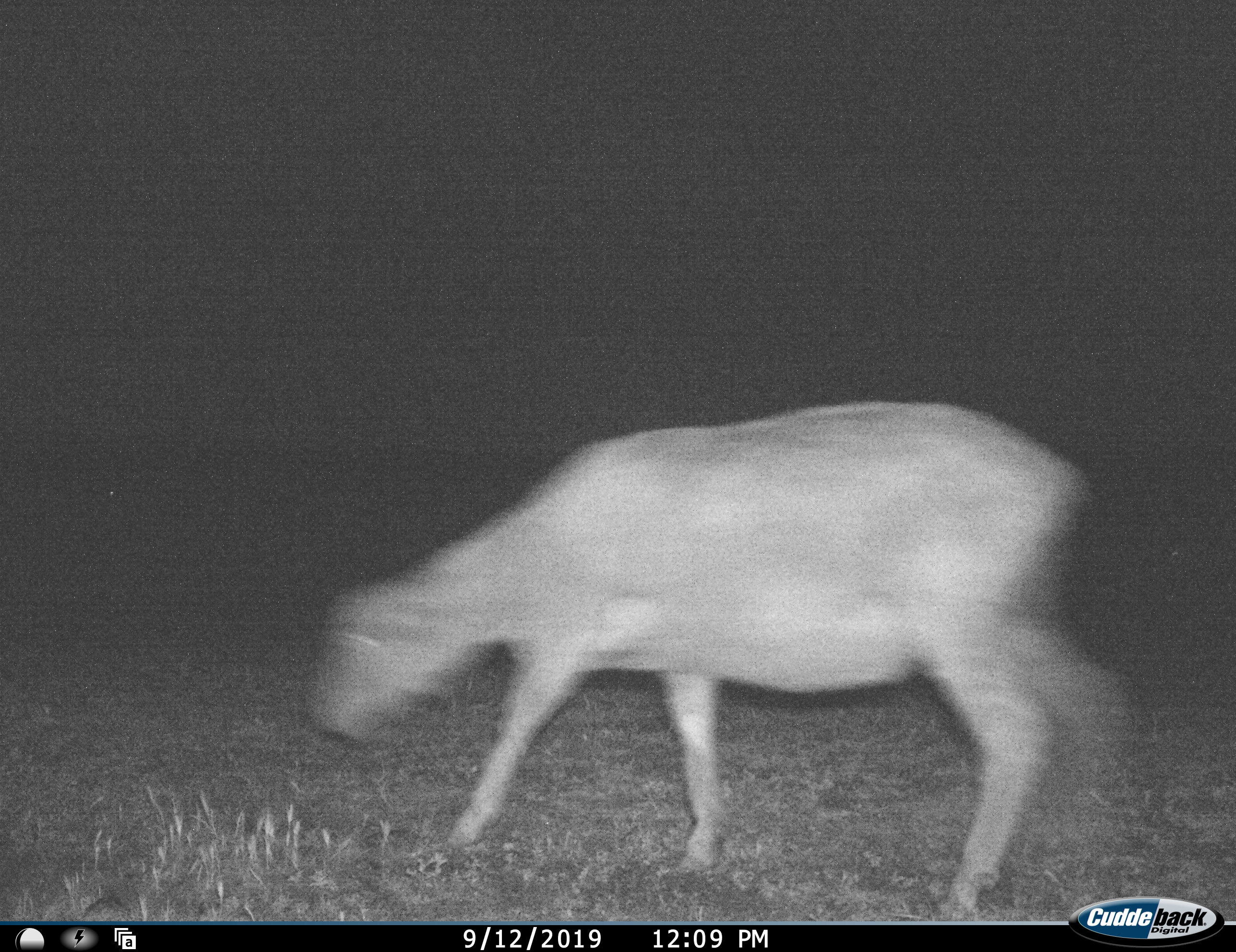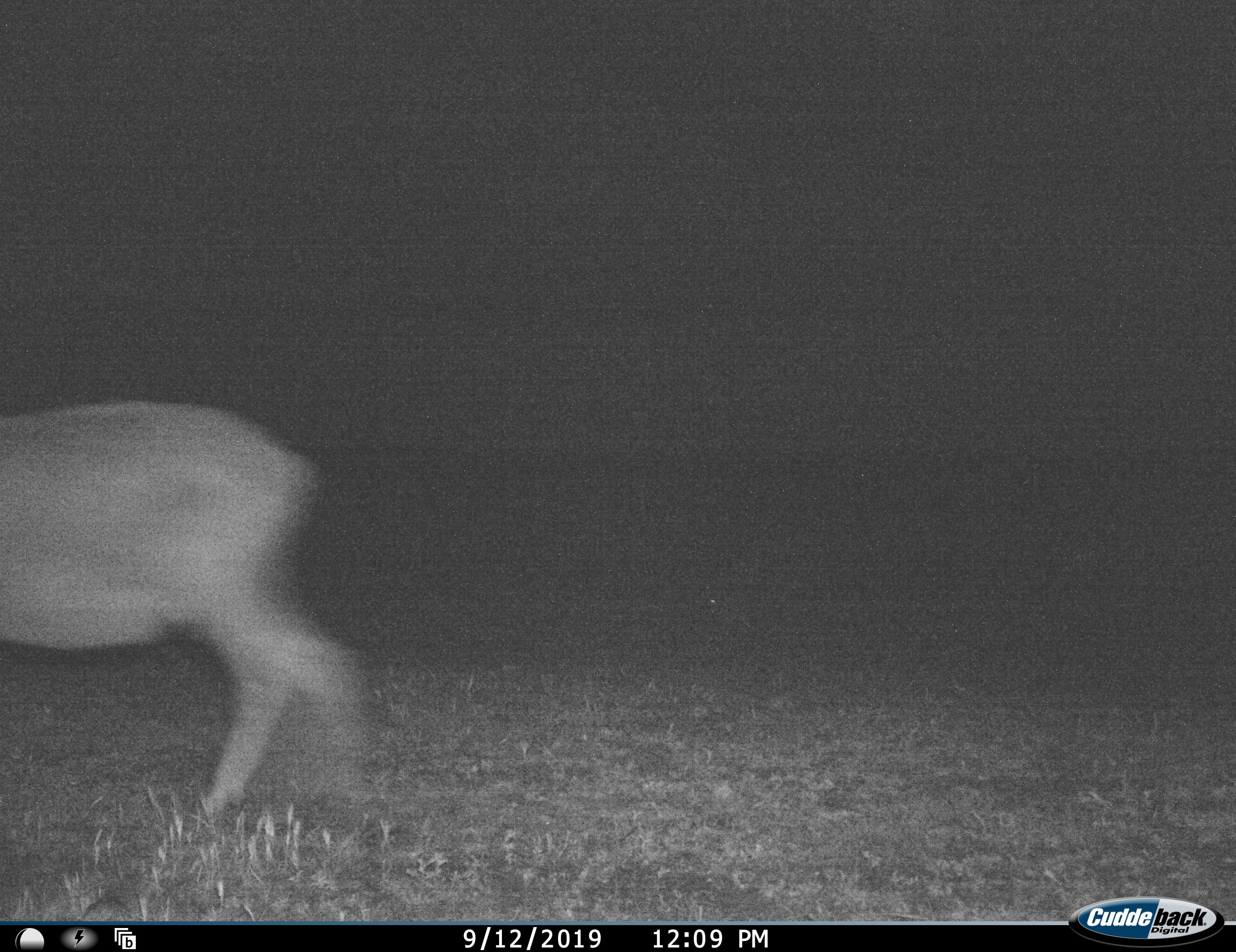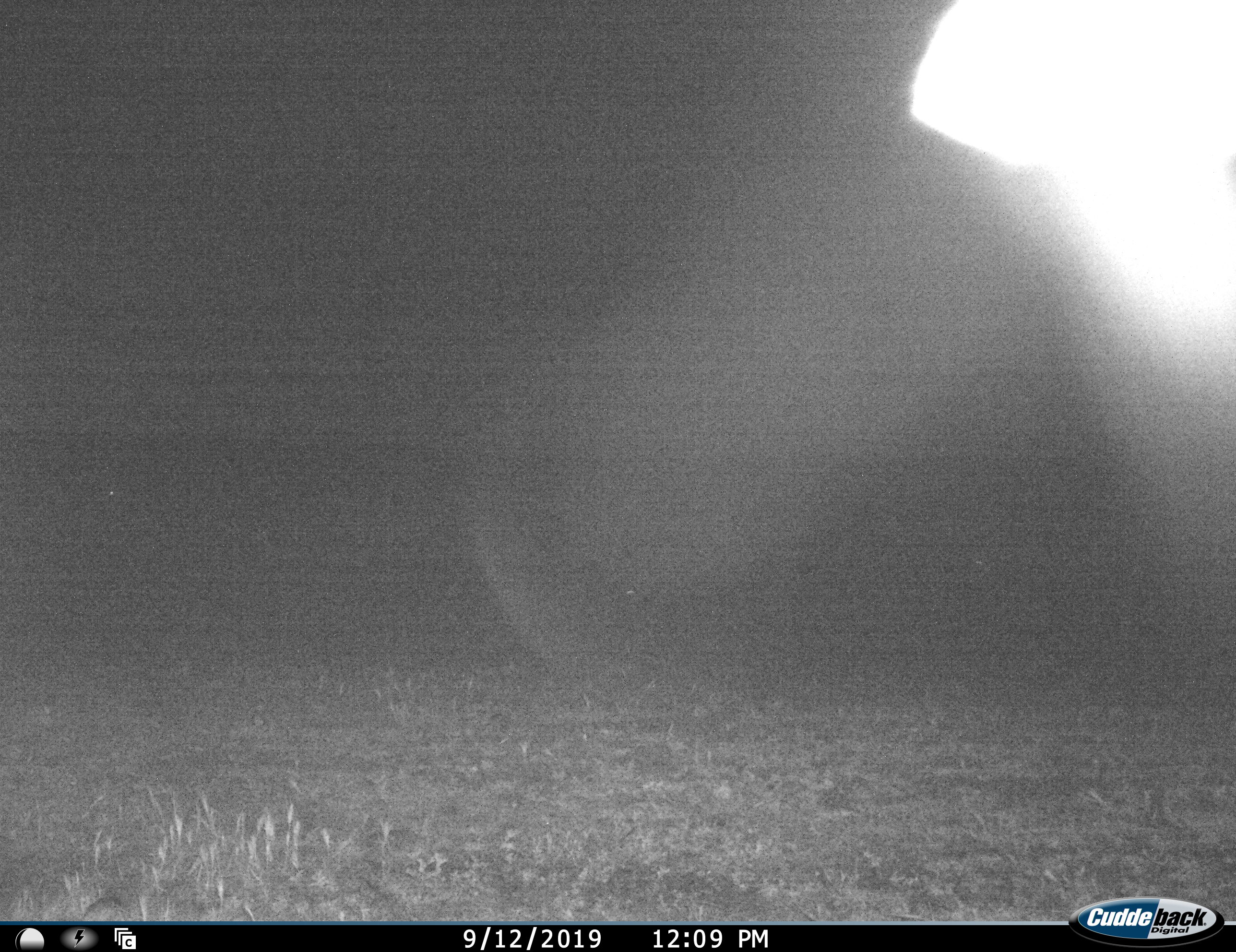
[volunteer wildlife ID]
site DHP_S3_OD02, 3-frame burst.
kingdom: Animalia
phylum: Chordata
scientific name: Vertebrata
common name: domestic animal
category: domesticanimal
Domesticanimal (domestic animal) (Vertebrata), count 1. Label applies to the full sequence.